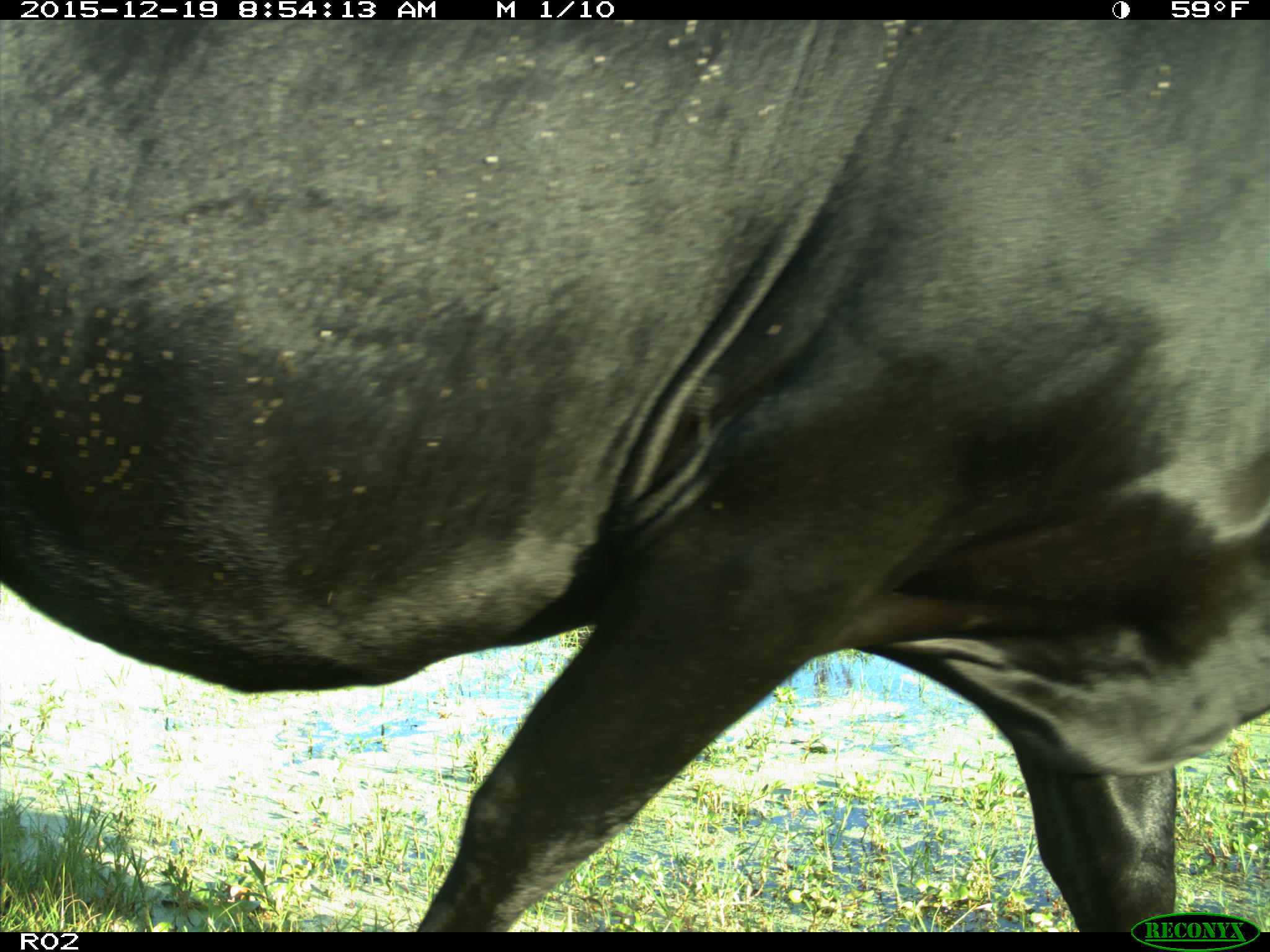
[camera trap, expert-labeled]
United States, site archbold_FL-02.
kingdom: Animalia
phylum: Chordata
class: Mammalia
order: Artiodactyla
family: Bovidae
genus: Bos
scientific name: Bos taurus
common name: domestic cow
Bos taurus (domestic cow).